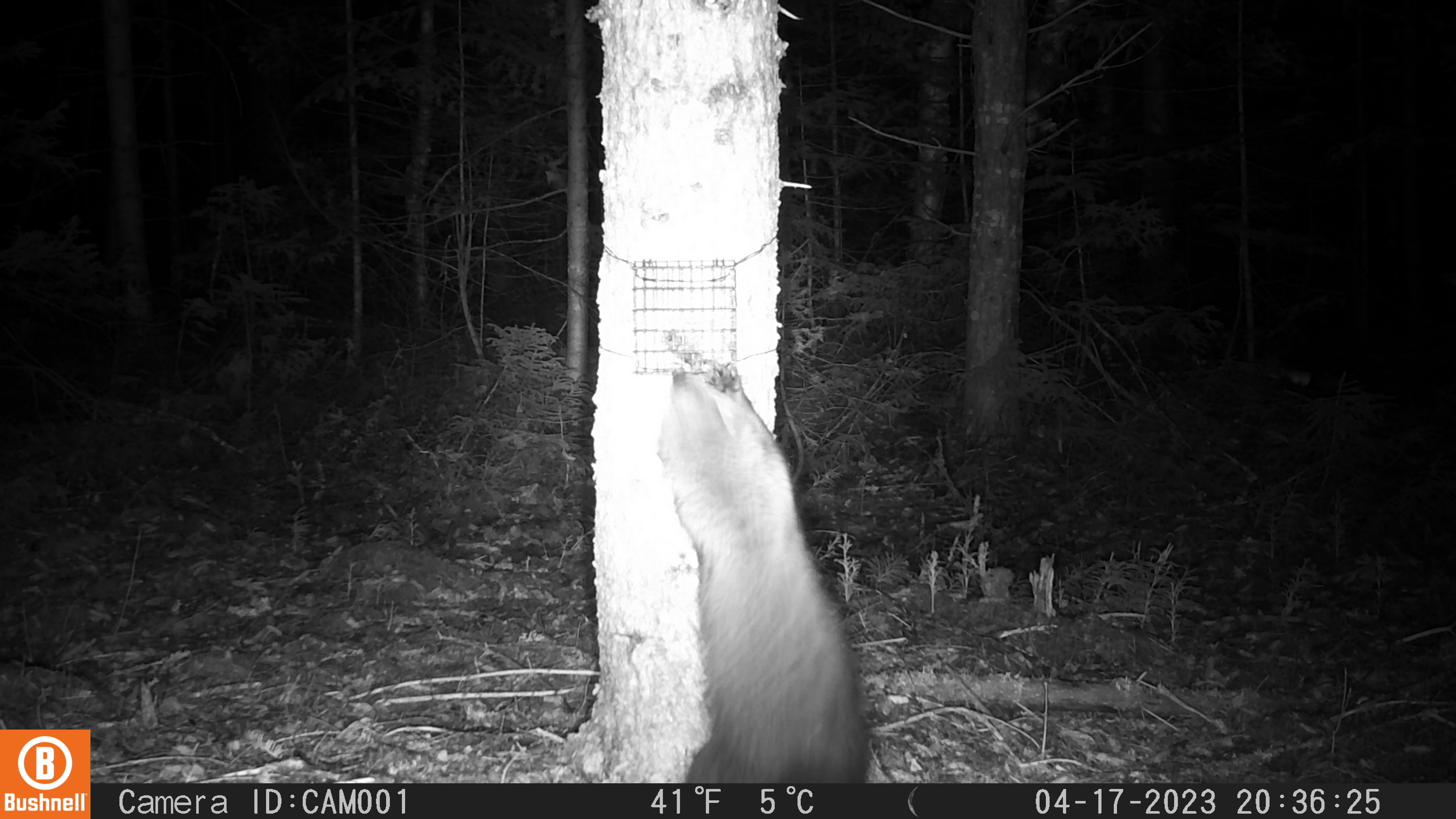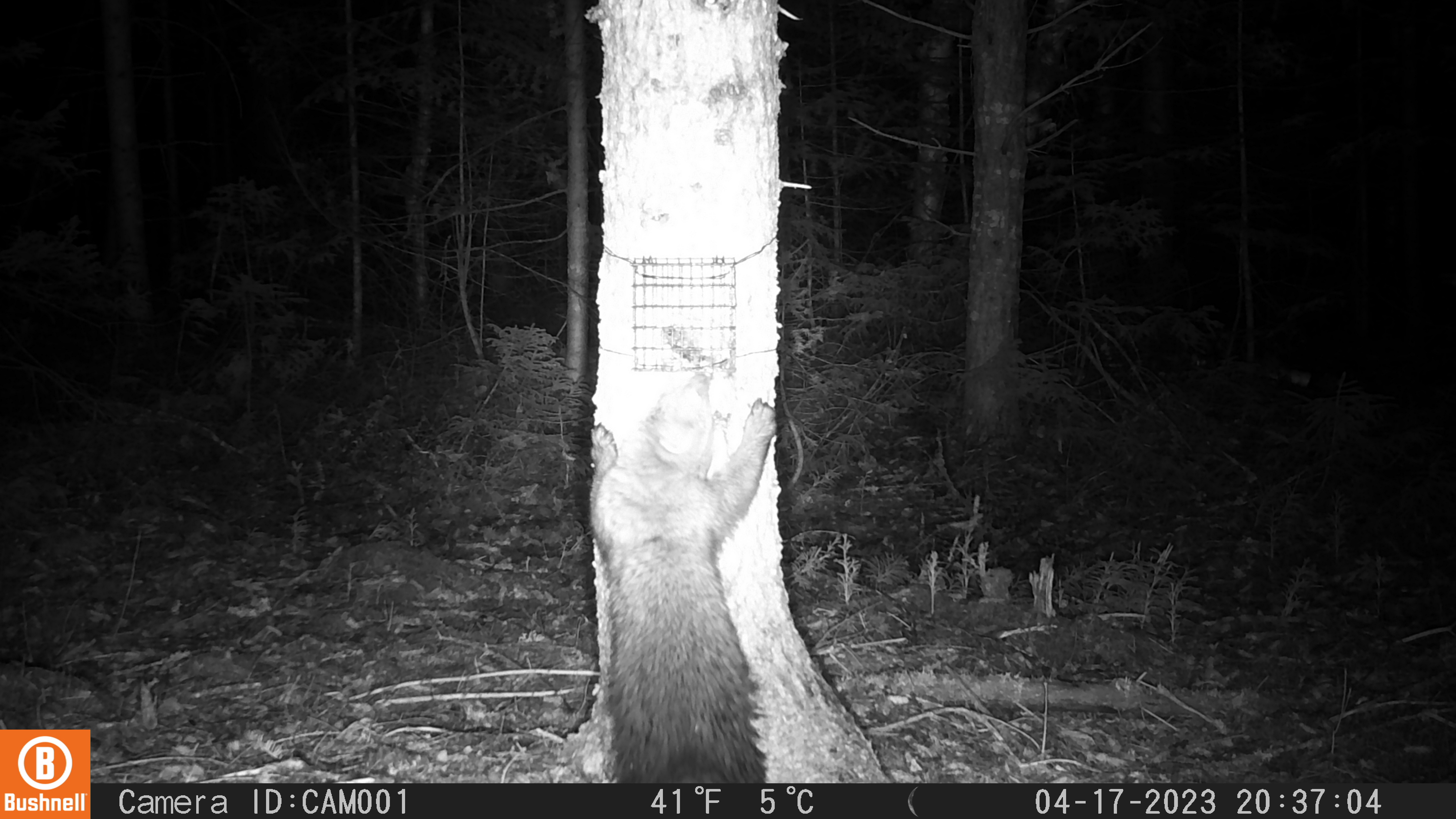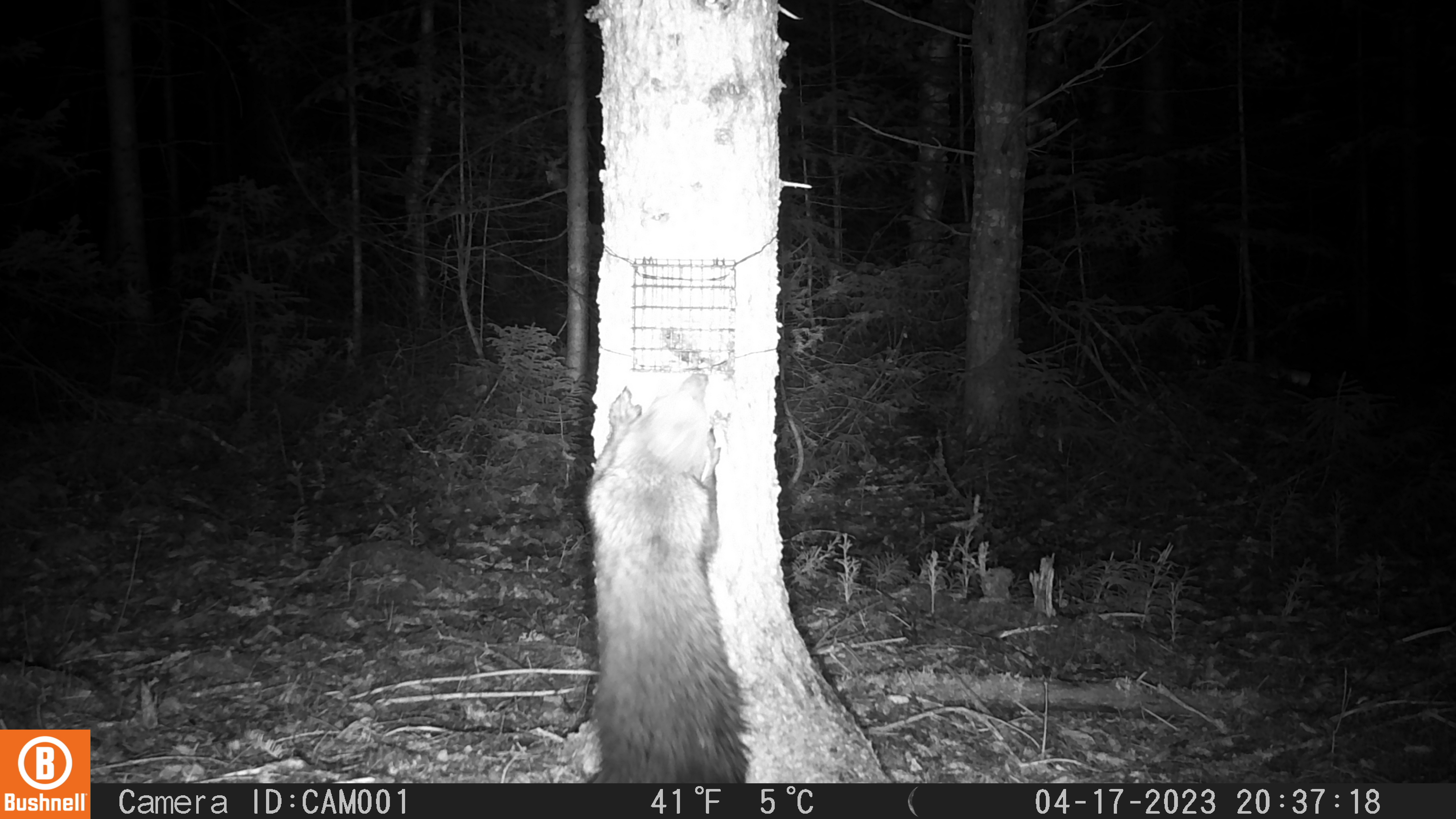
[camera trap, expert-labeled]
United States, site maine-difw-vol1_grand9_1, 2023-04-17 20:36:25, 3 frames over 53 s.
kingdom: Animalia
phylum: Chordata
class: Mammalia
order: Carnivora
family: Mustelidae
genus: Pekania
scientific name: Pekania pennanti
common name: fisher